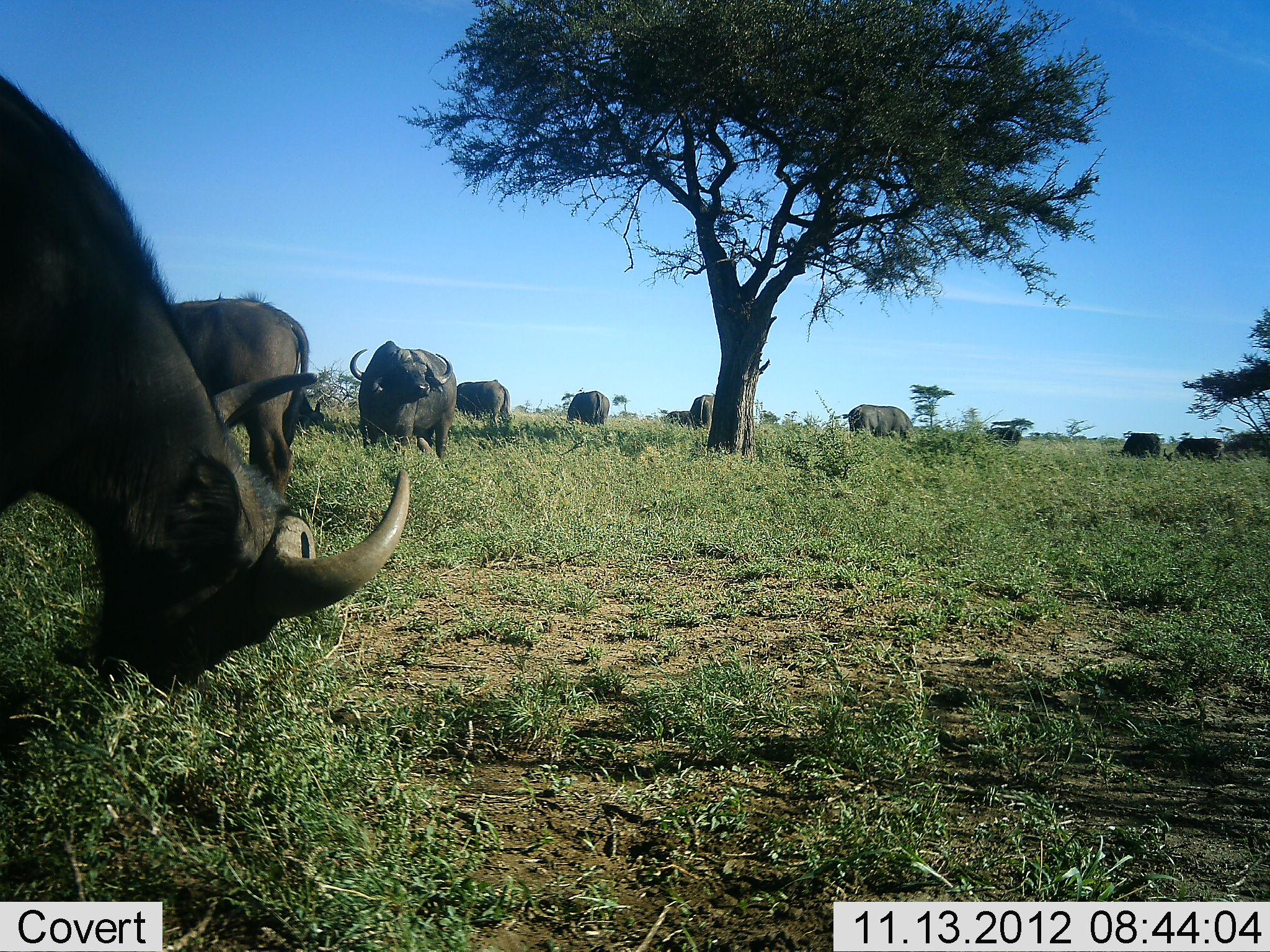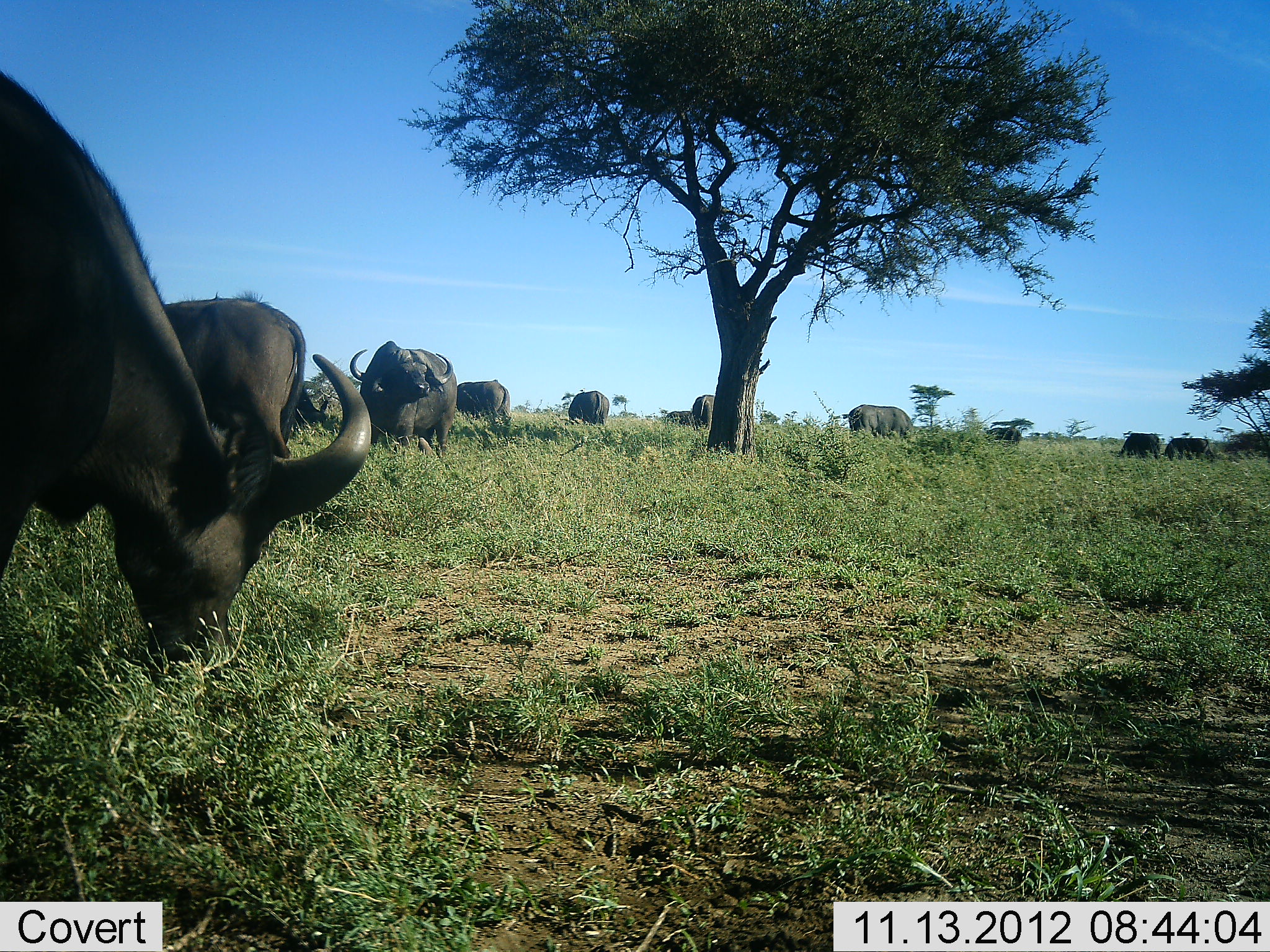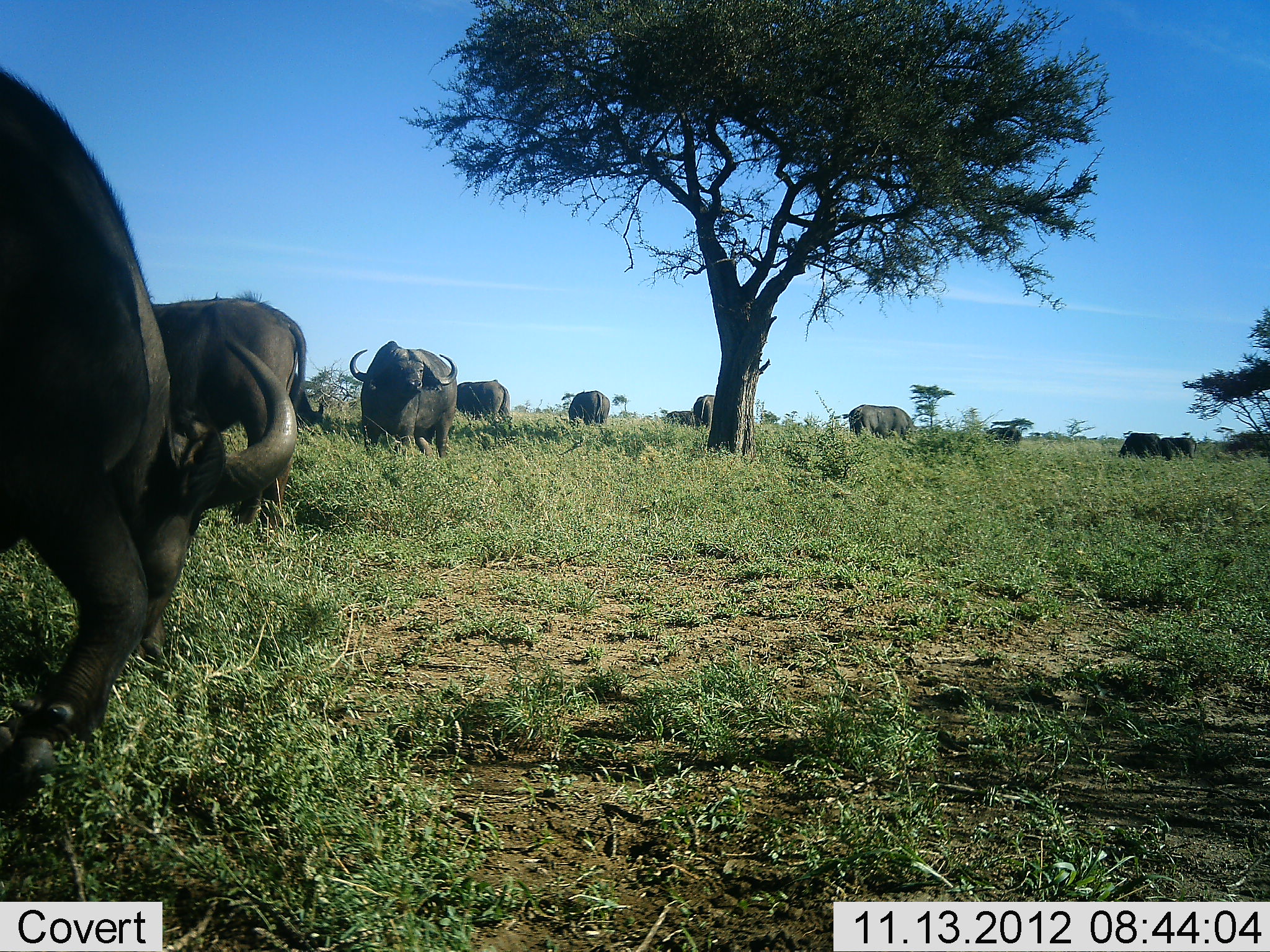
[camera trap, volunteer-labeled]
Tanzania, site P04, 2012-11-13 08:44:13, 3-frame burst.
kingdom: Animalia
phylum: Chordata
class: Mammalia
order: Artiodactyla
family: Bovidae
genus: Syncerus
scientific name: Syncerus caffer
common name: cape buffalo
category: buffalo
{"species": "buffalo (cape buffalo) (Syncerus caffer)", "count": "11-50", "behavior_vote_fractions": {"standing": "70%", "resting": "0%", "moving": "10%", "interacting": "0%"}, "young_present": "0%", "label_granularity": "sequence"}